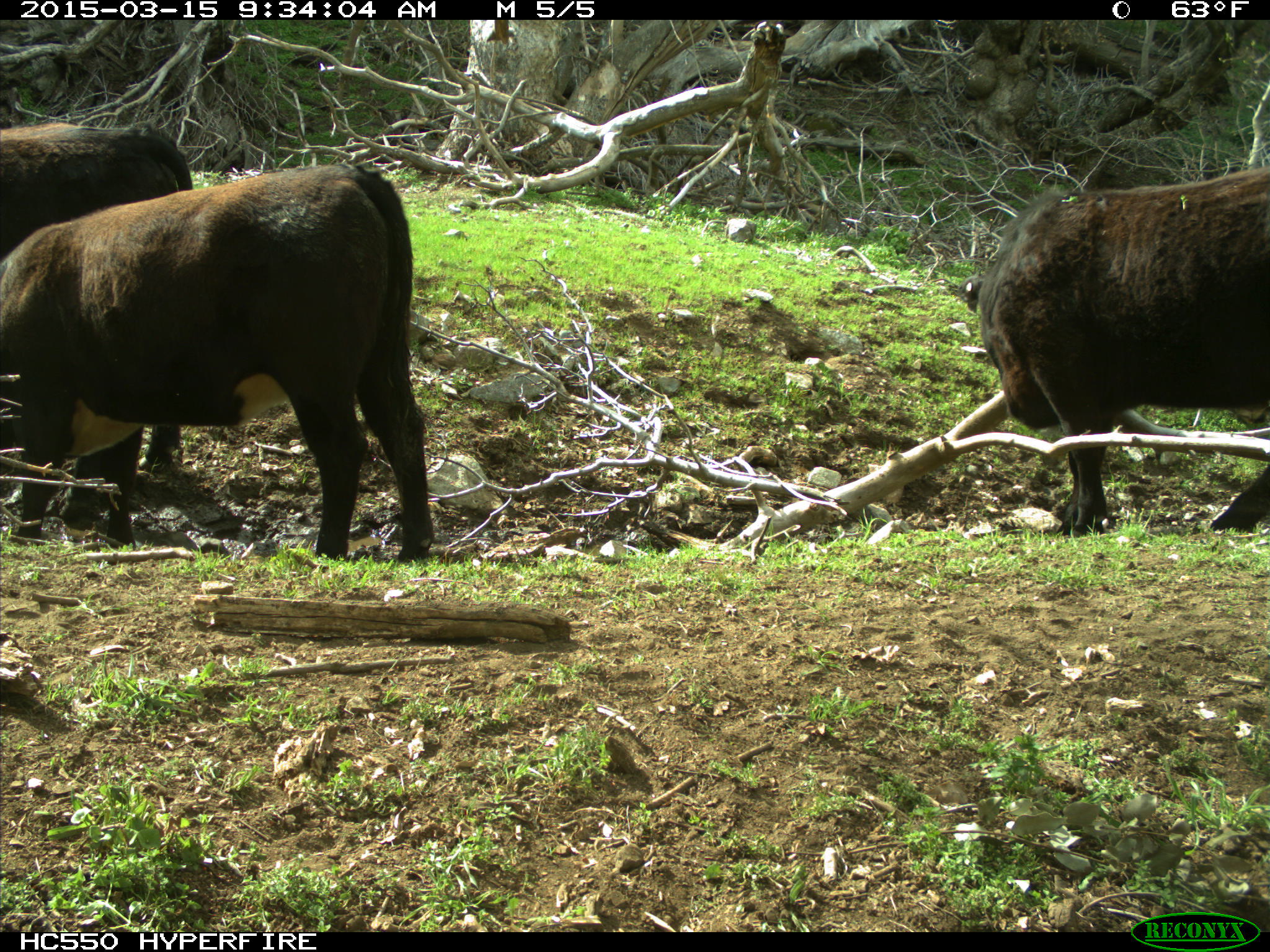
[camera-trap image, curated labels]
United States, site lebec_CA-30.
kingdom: Animalia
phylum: Chordata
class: Mammalia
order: Artiodactyla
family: Bovidae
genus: Bos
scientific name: Bos taurus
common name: domestic cow